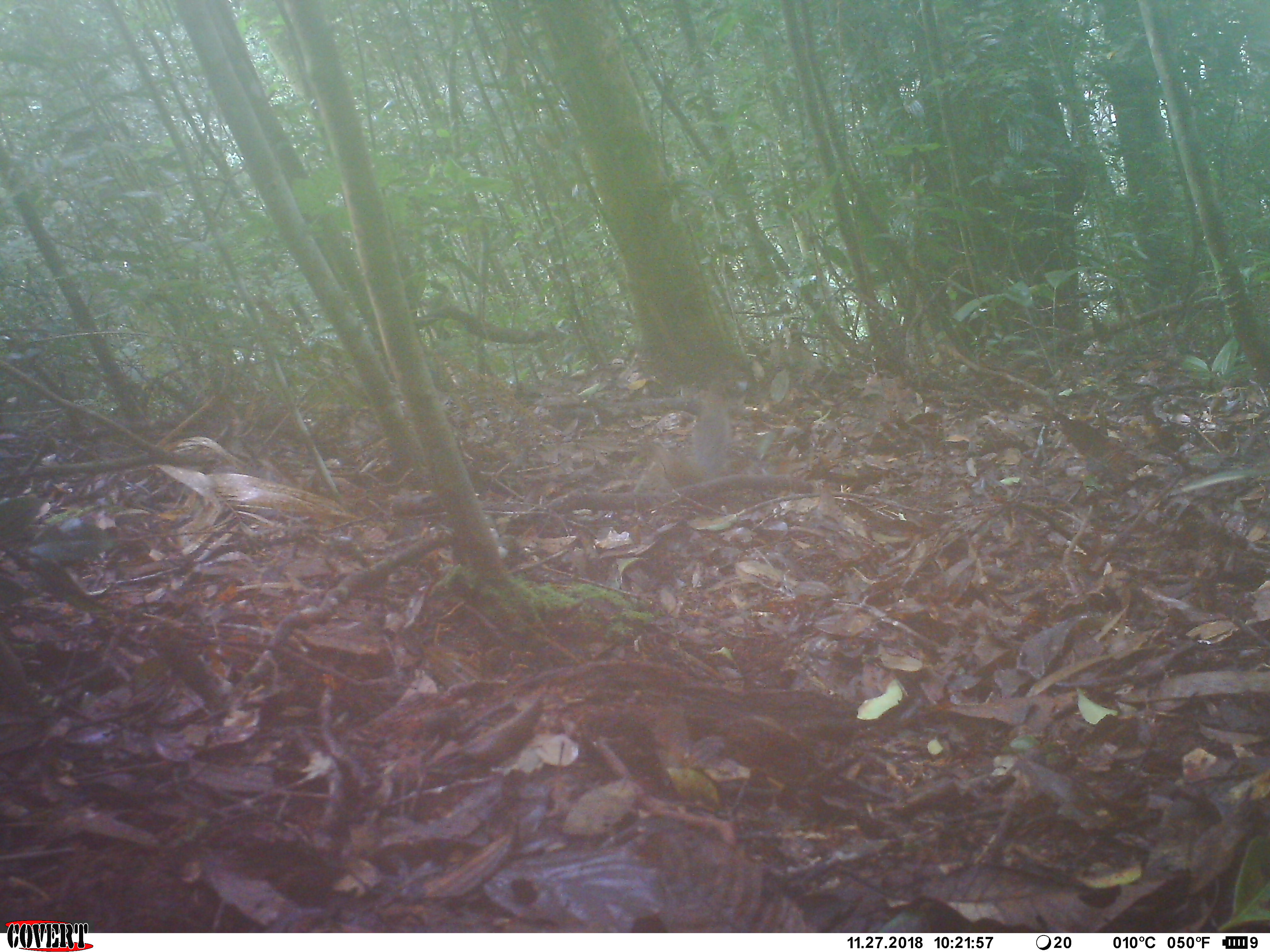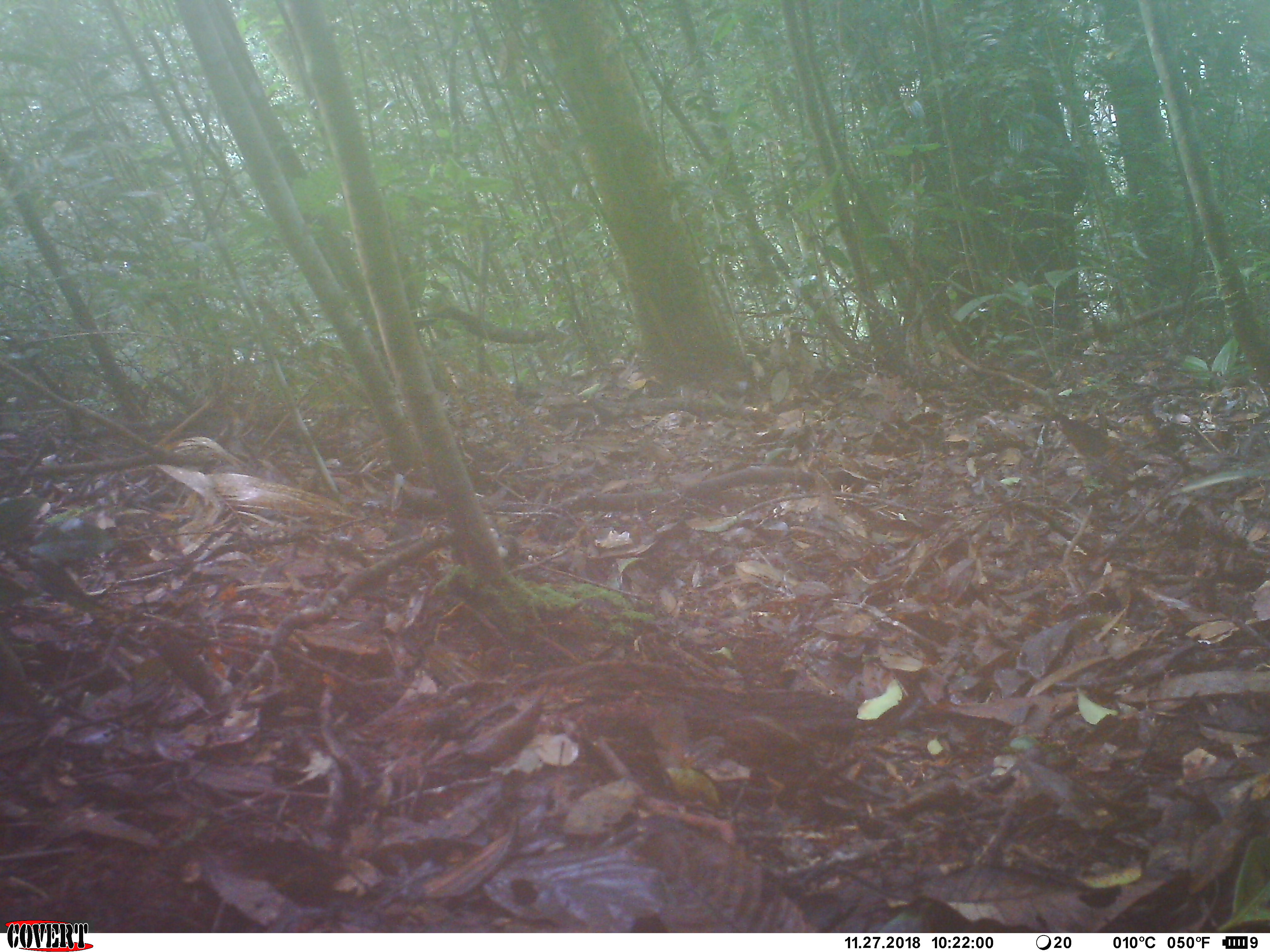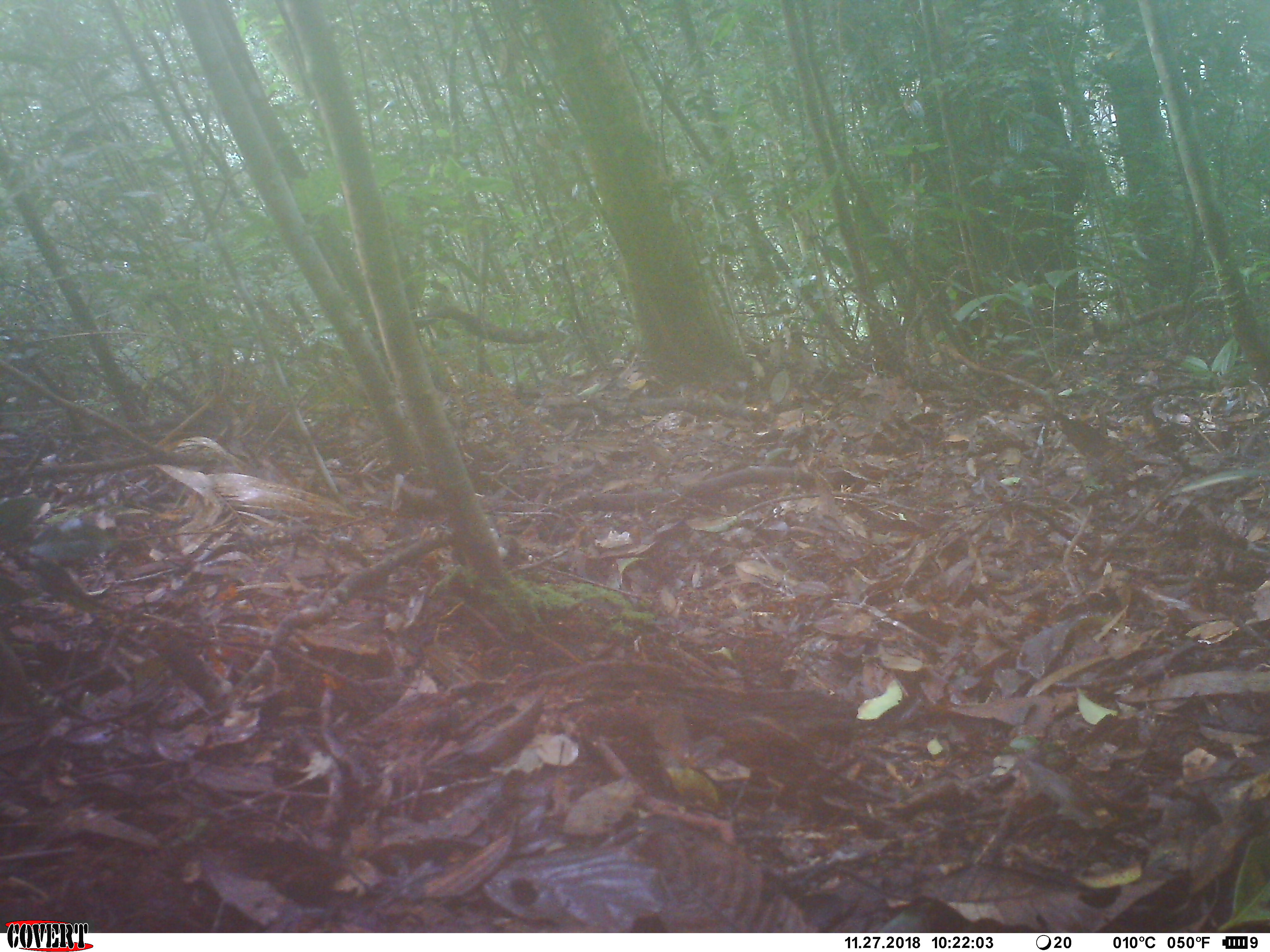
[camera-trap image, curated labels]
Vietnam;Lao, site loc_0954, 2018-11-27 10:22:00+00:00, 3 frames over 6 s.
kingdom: Animalia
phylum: Chordata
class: Mammalia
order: Rodentia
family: Sciuridae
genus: Dremomys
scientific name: Dremomys rufigenis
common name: red-cheeked squirrel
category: red cheeked squirrel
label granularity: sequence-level